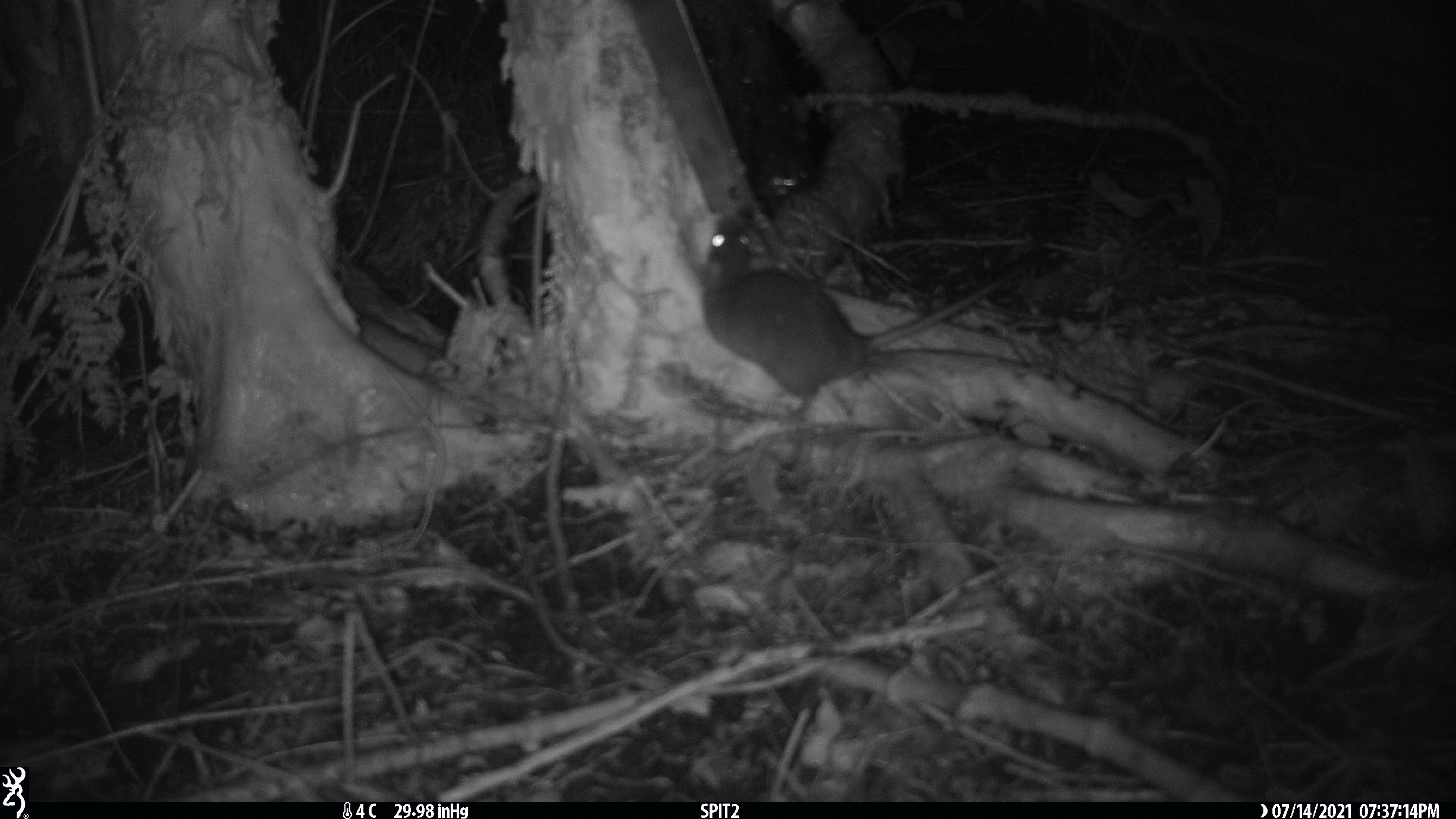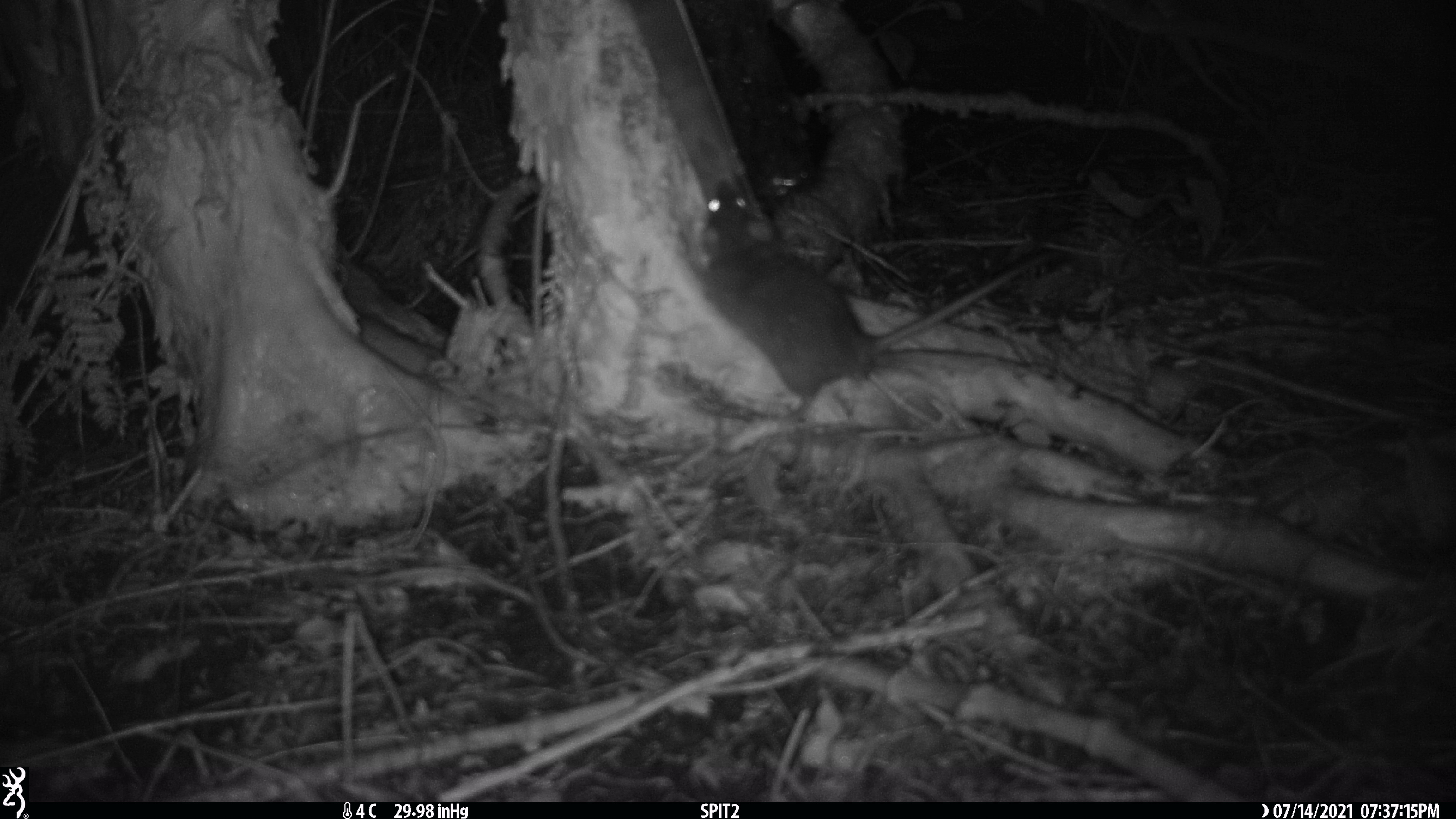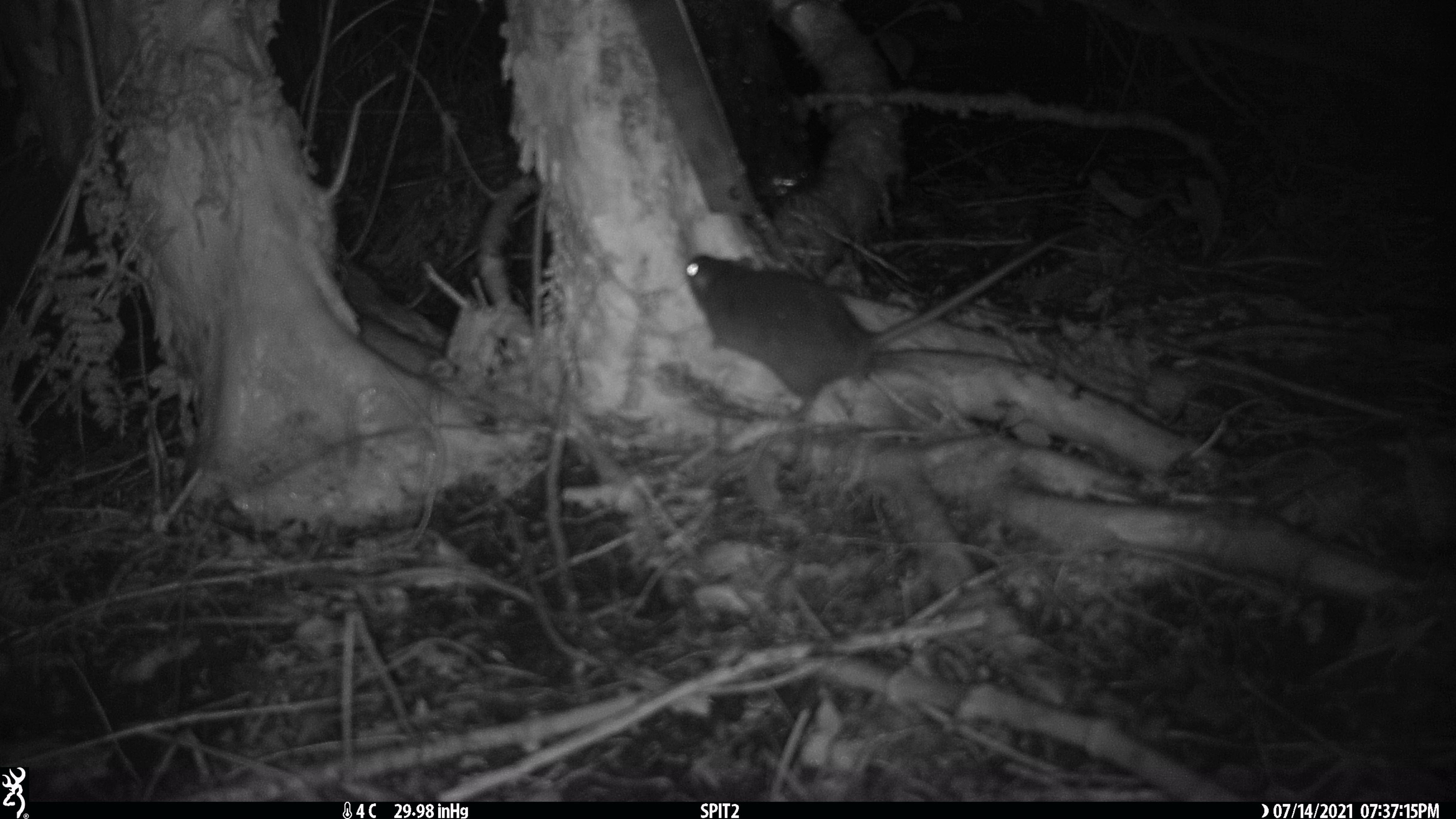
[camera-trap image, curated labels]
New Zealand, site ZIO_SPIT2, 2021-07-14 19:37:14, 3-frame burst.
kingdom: Animalia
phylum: Chordata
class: Mammalia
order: Rodentia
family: Muridae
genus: Rattus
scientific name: Rattus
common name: rat